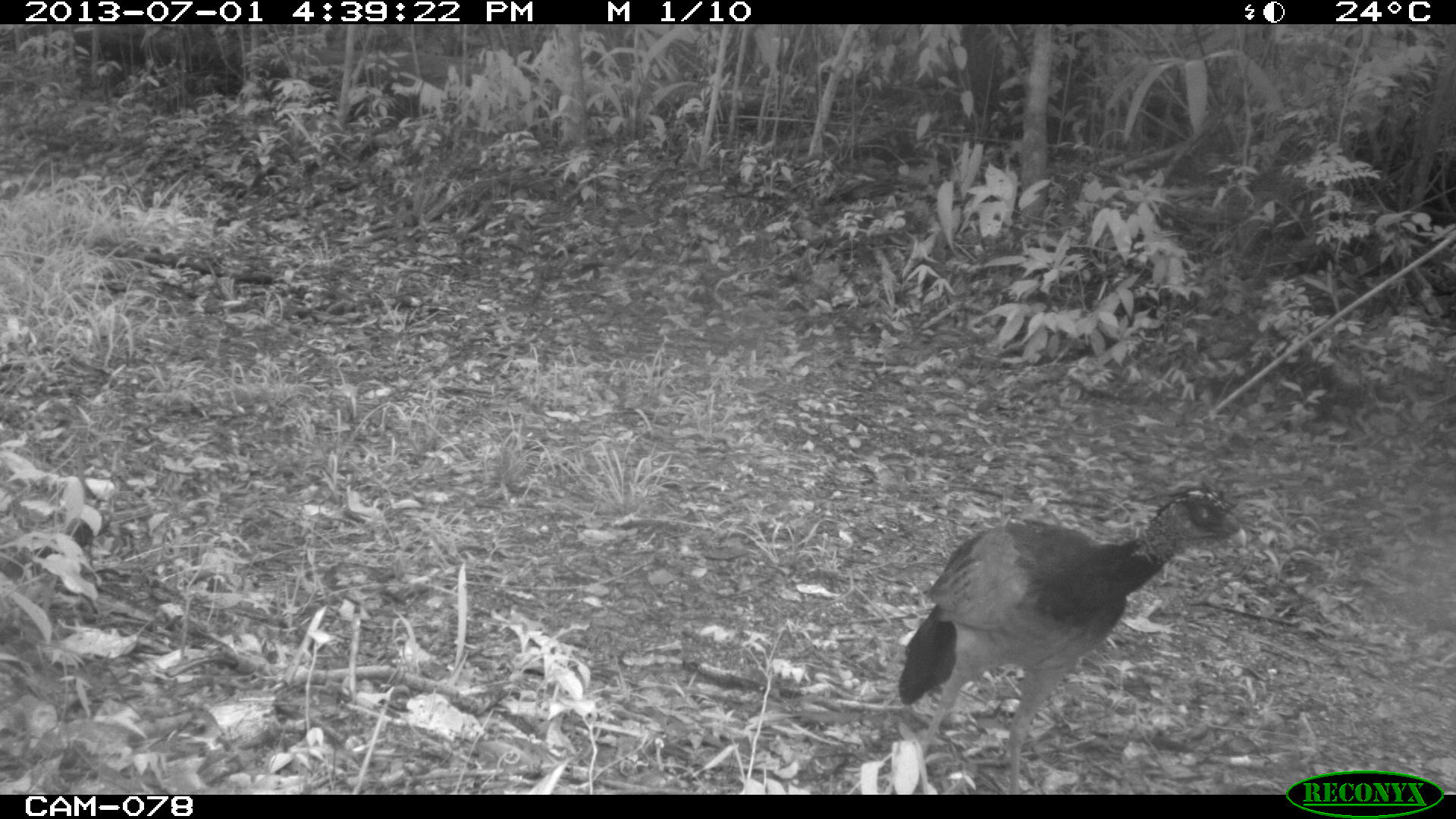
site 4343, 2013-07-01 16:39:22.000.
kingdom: Animalia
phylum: Chordata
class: Aves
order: Galliformes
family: Cracidae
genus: Crax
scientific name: Crax rubra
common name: great curassow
Crax rubra (great curassow), count 1, sex female.